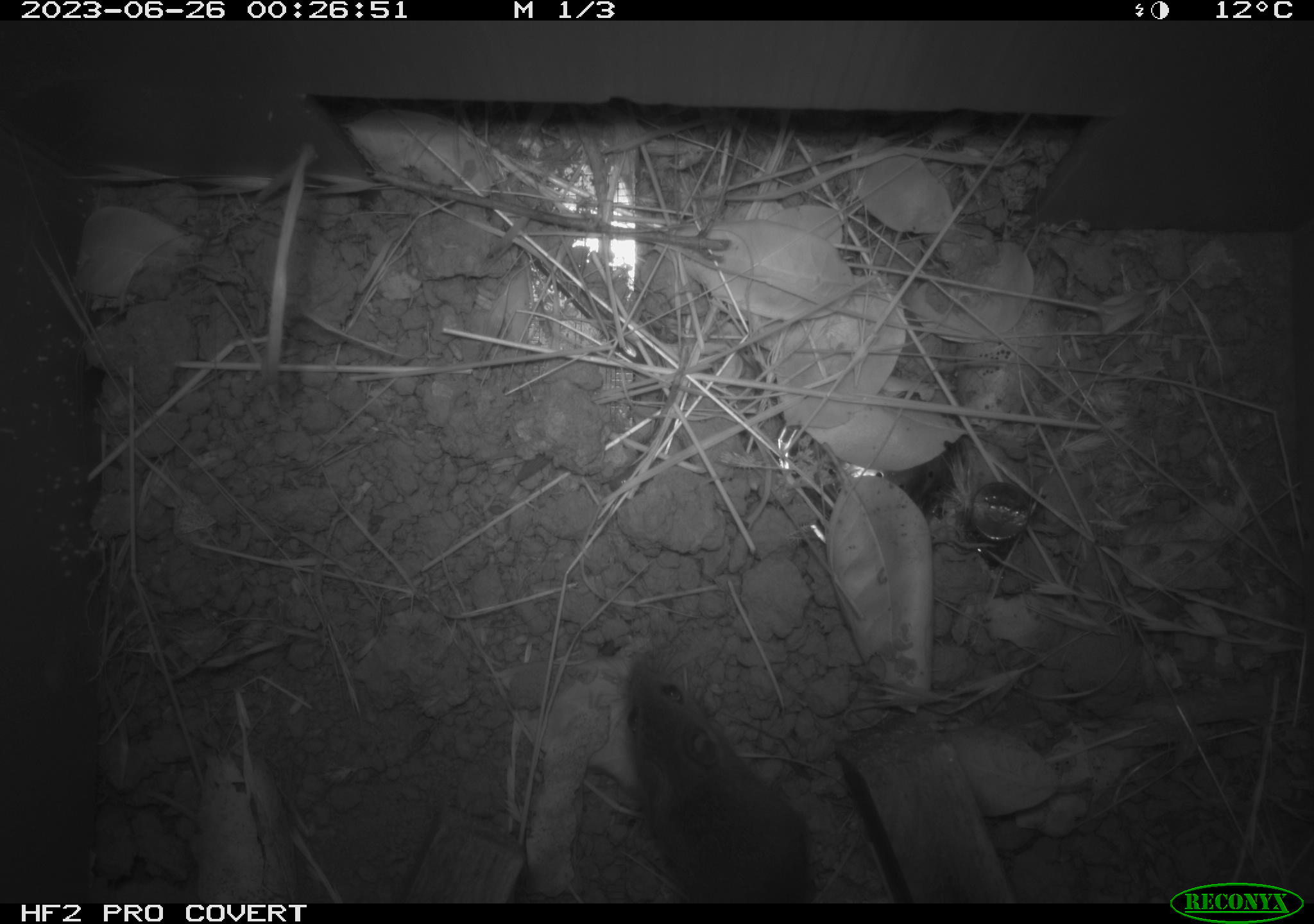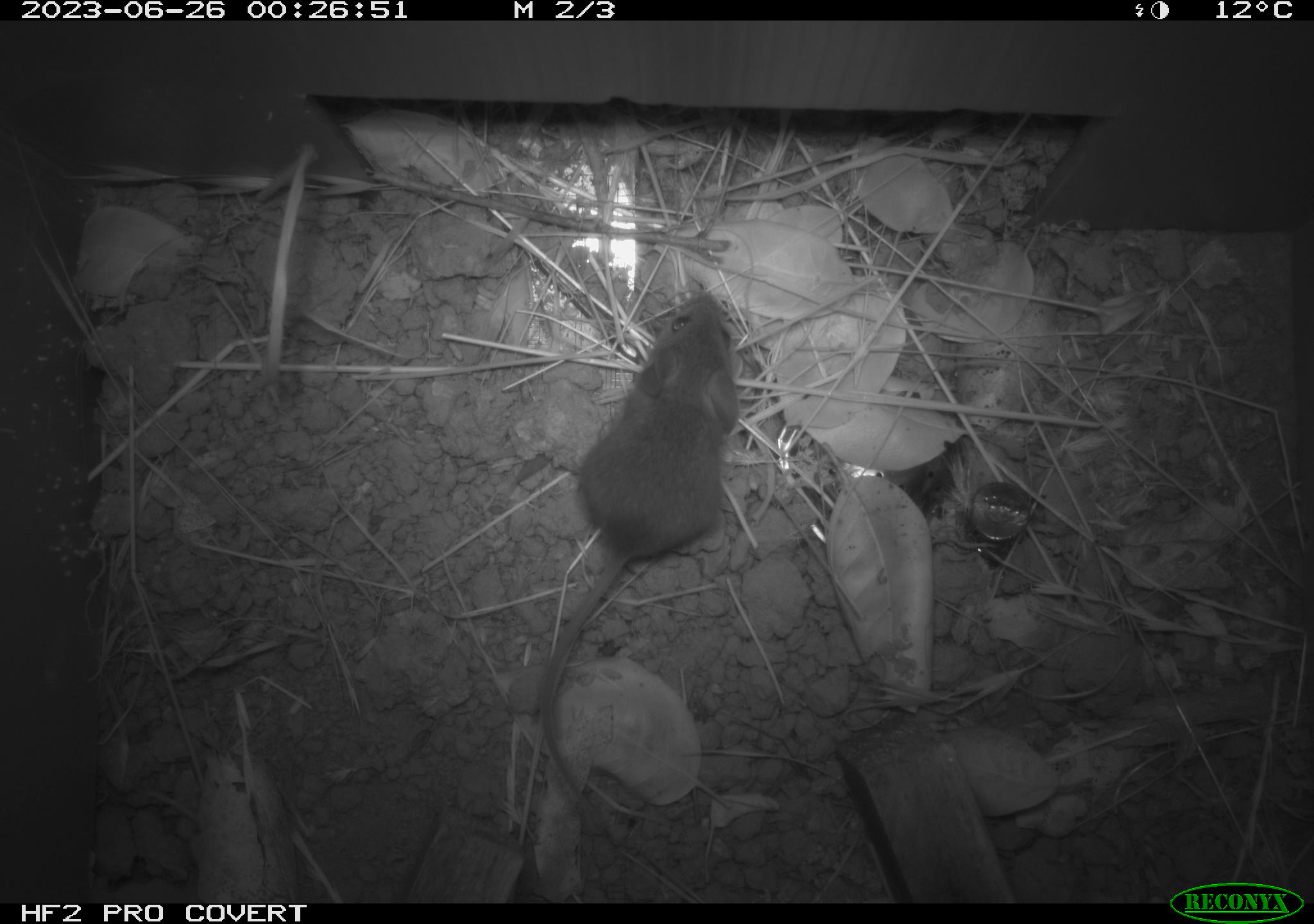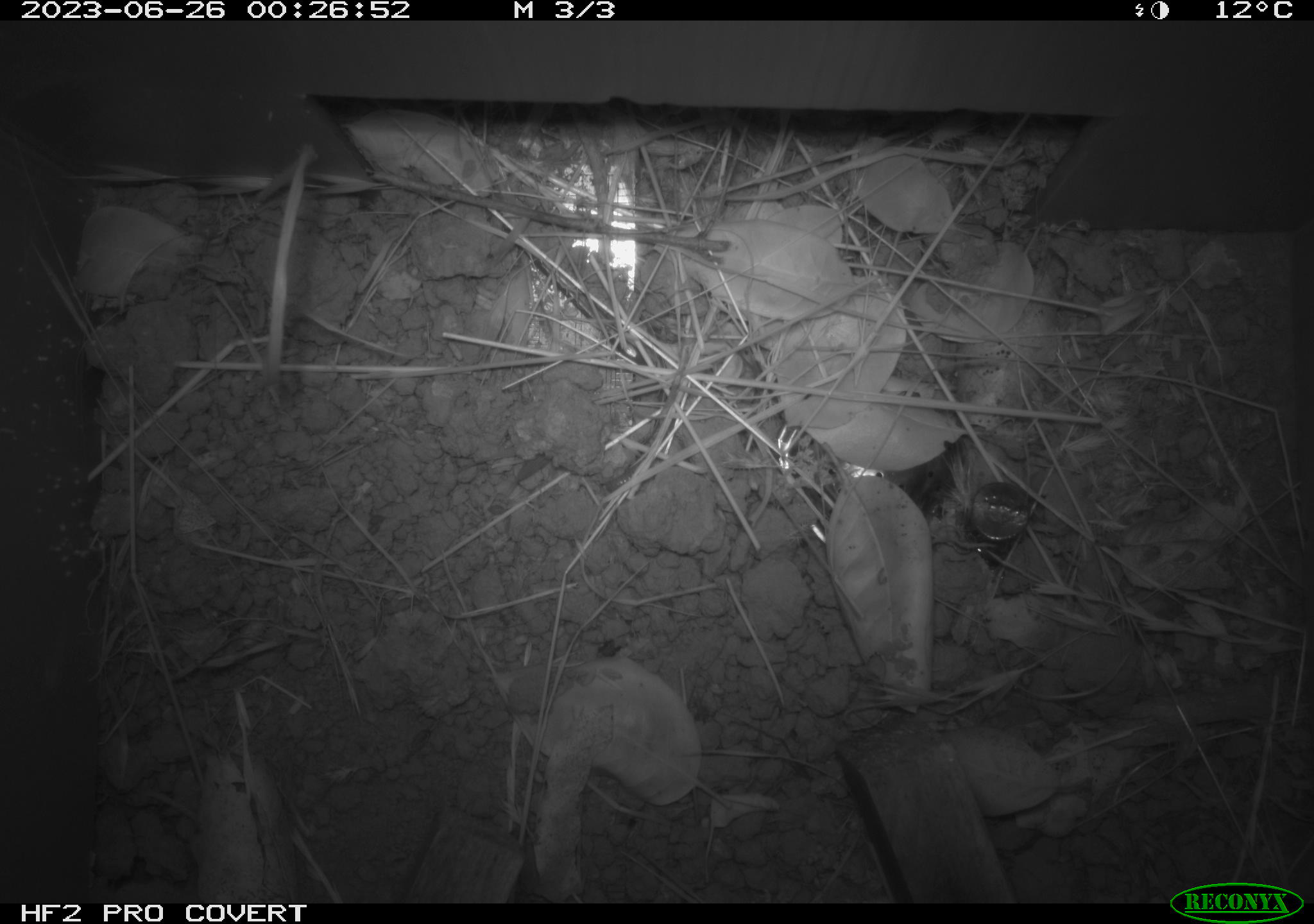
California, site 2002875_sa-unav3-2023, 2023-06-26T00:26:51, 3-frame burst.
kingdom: Animalia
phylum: Chordata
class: Mammalia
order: Rodentia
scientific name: Rodentia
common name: mouse species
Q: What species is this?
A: Mouse species (Rodentia).